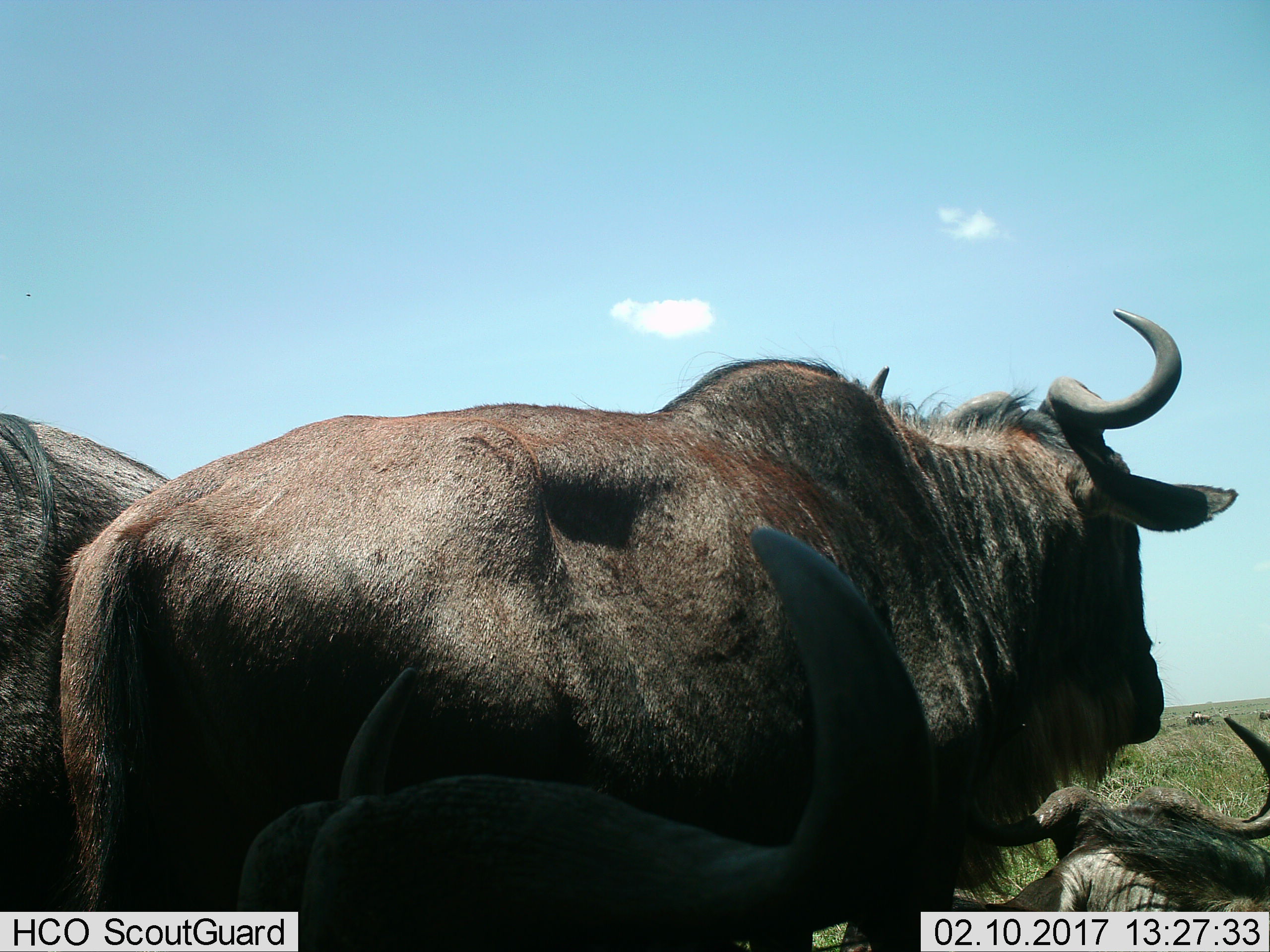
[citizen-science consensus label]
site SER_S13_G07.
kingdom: Animalia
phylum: Chordata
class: Mammalia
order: Artiodactyla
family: Bovidae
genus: Connochaetes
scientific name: Connochaetes taurinus taurinus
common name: blue wildebeest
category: wildebeestblue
Wildebeestblue (blue wildebeest) (Connochaetes taurinus taurinus), count 6. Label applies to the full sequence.